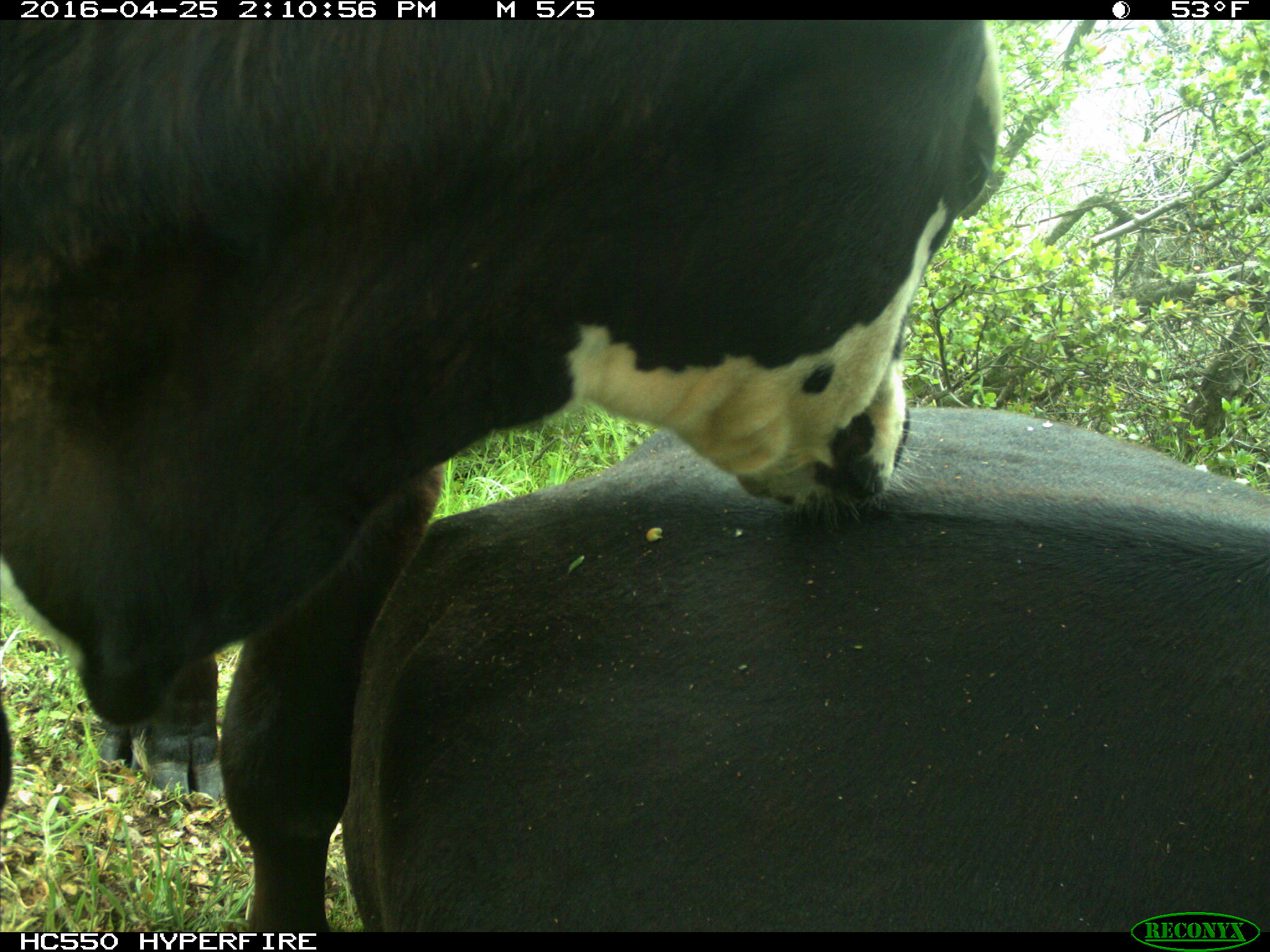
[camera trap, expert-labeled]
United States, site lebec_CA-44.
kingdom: Animalia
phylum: Chordata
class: Mammalia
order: Artiodactyla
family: Bovidae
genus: Bos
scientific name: Bos taurus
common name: domestic cow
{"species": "Bos taurus (domestic cow)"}